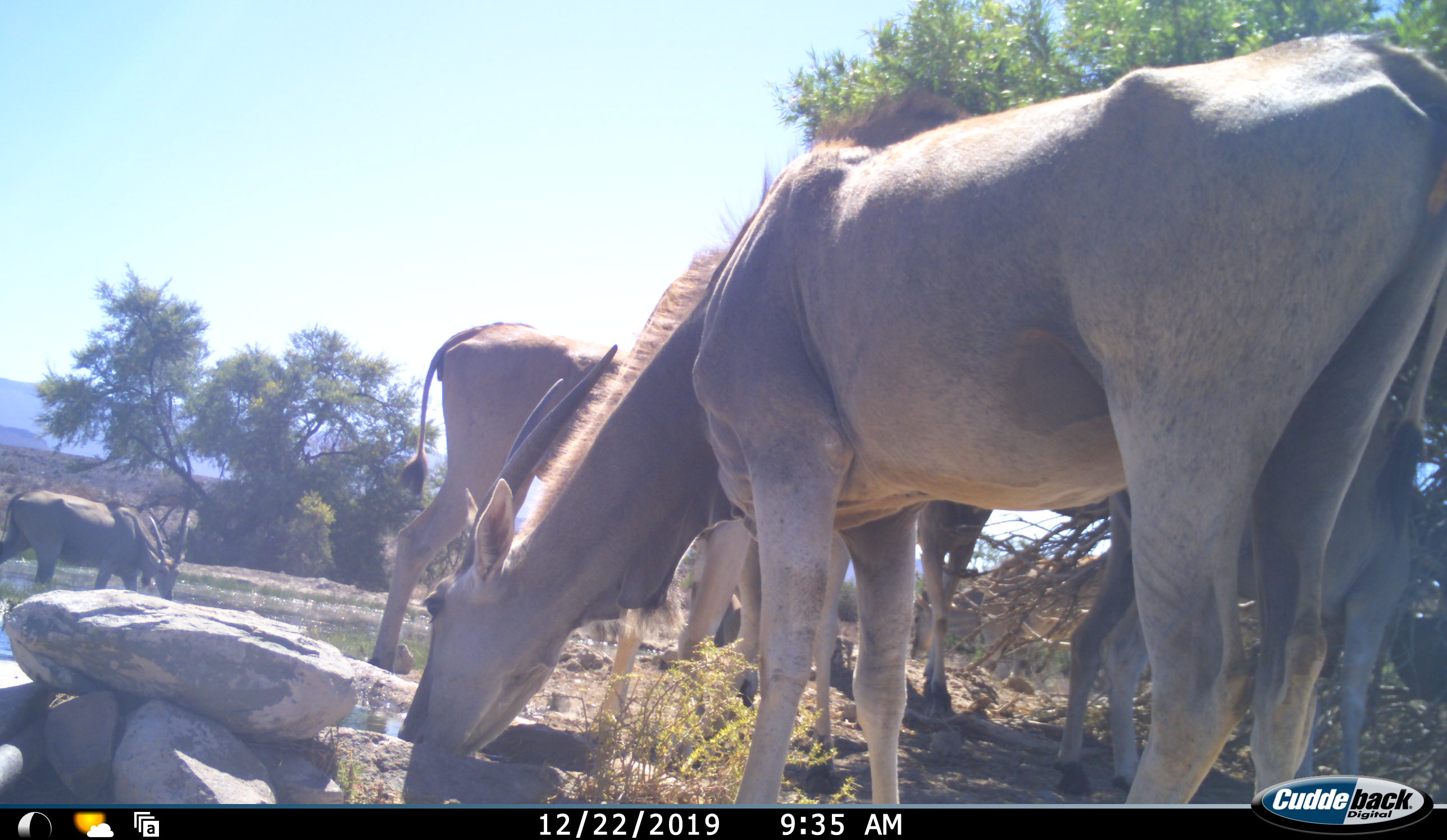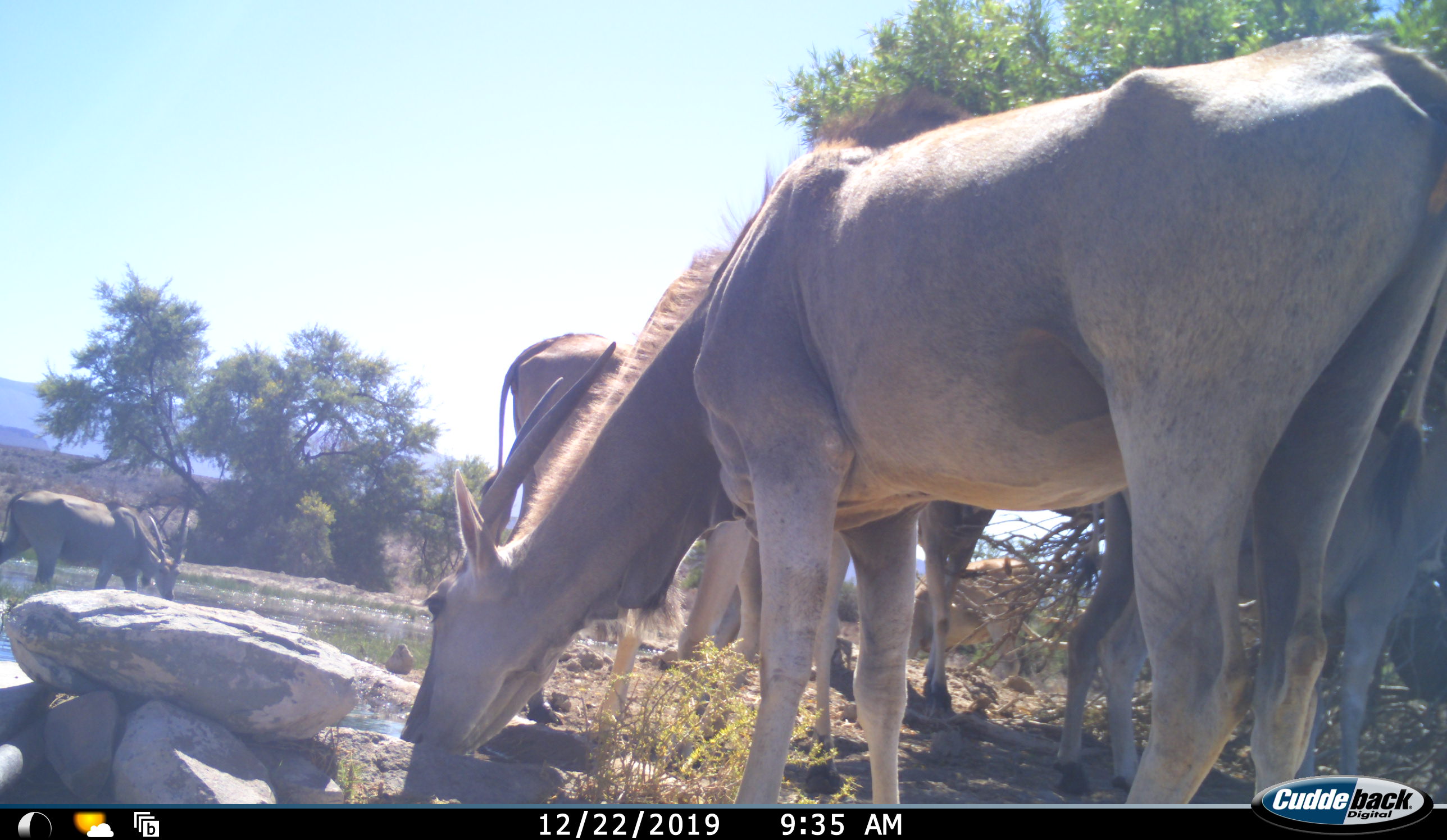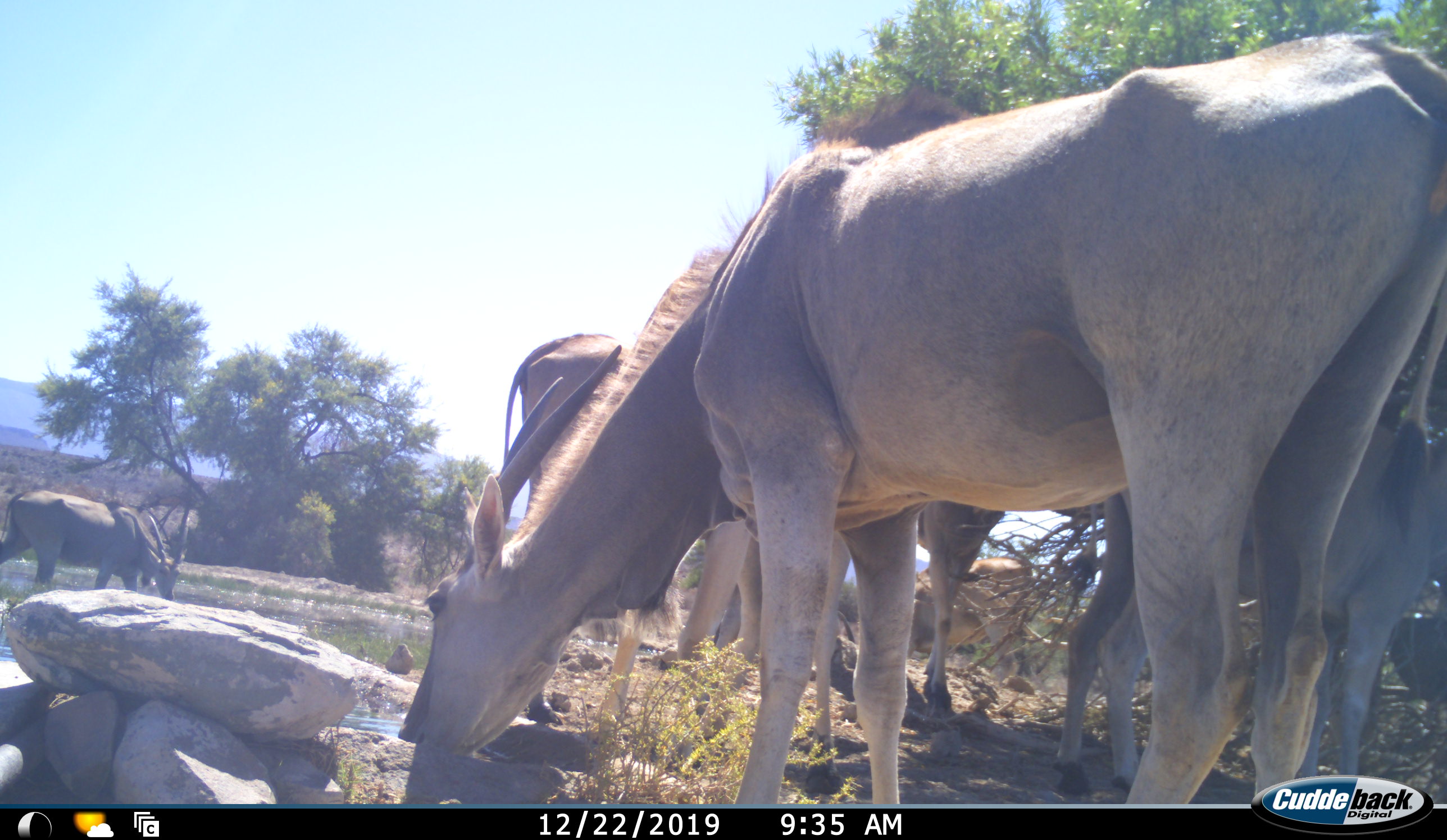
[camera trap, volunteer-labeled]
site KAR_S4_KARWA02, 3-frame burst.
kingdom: Animalia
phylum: Chordata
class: Mammalia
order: Artiodactyla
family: Bovidae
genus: Tragelaphus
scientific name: Tragelaphus oryx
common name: eland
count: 6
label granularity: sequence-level